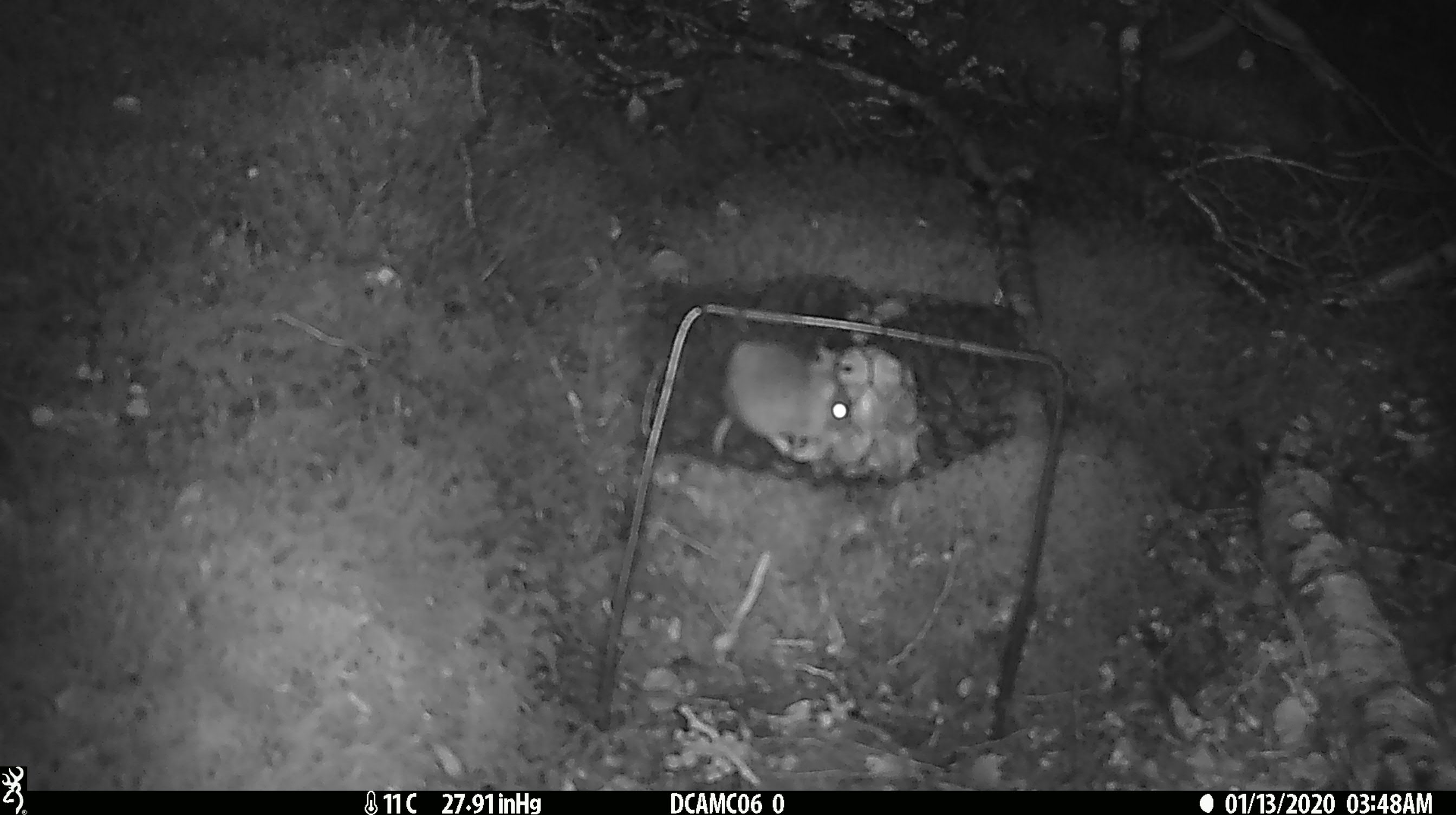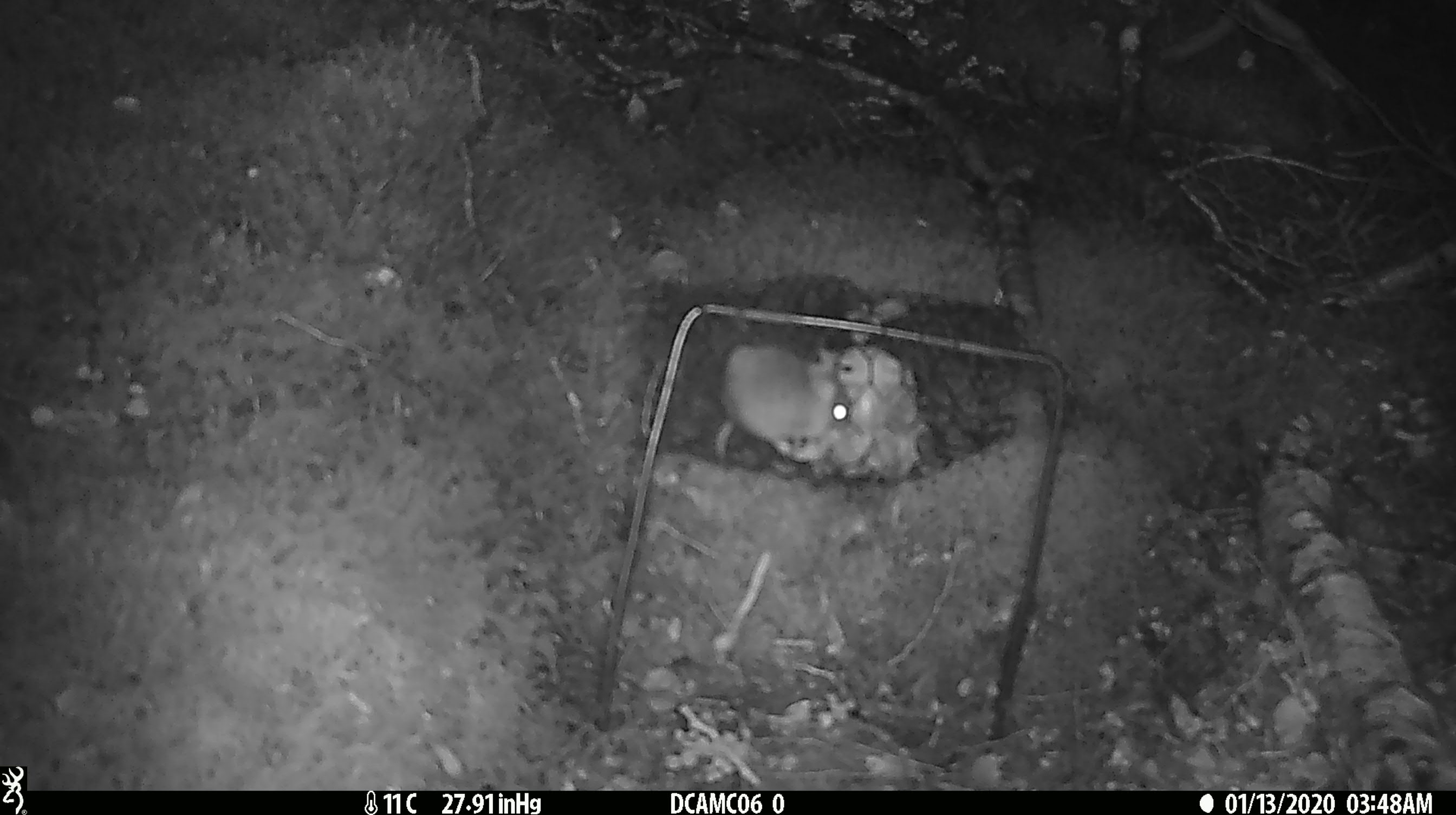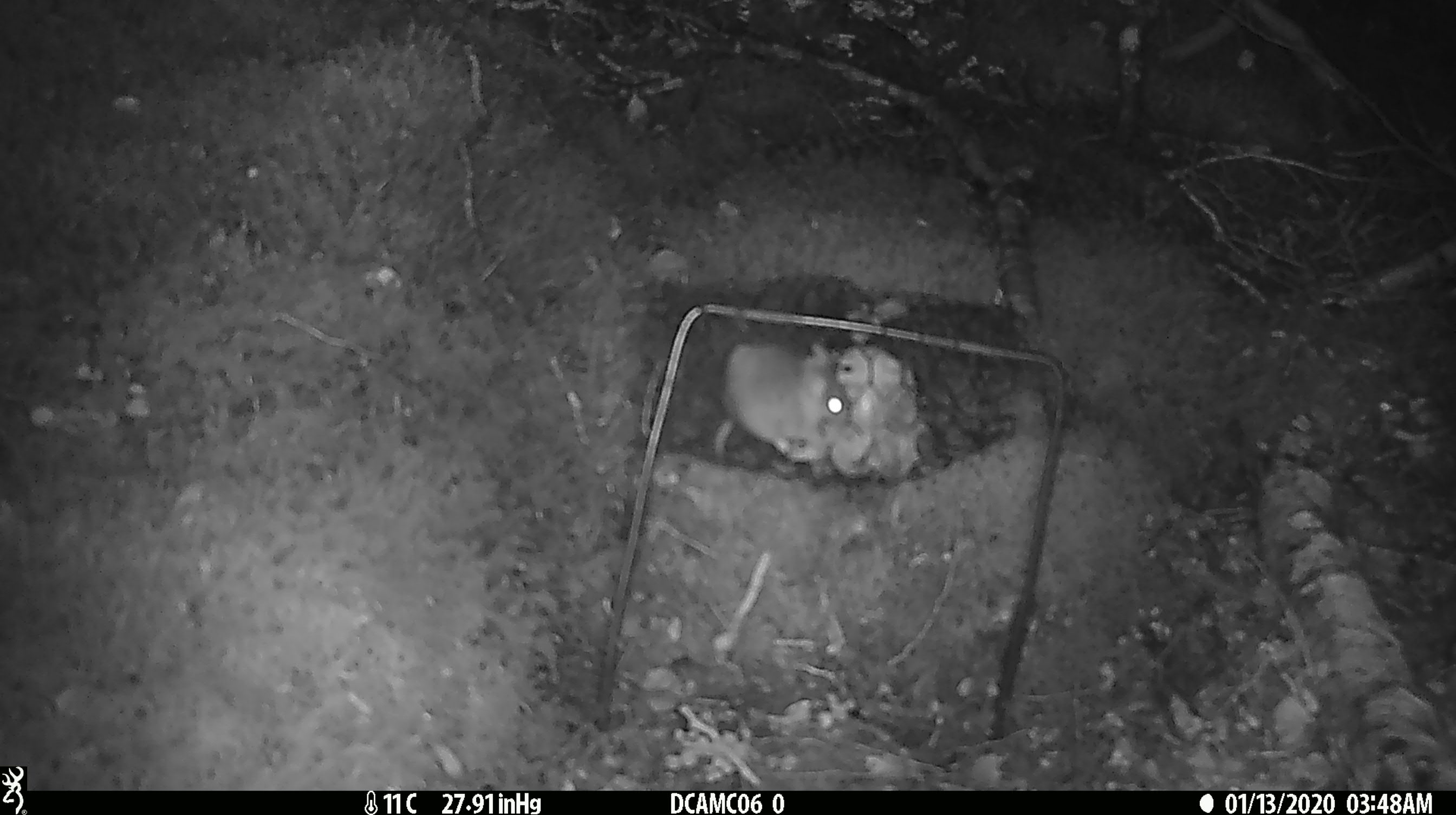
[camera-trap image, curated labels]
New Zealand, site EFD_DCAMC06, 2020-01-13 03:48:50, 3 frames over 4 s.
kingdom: Animalia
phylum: Chordata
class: Mammalia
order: Rodentia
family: Muridae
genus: Mus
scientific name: Mus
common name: mouse